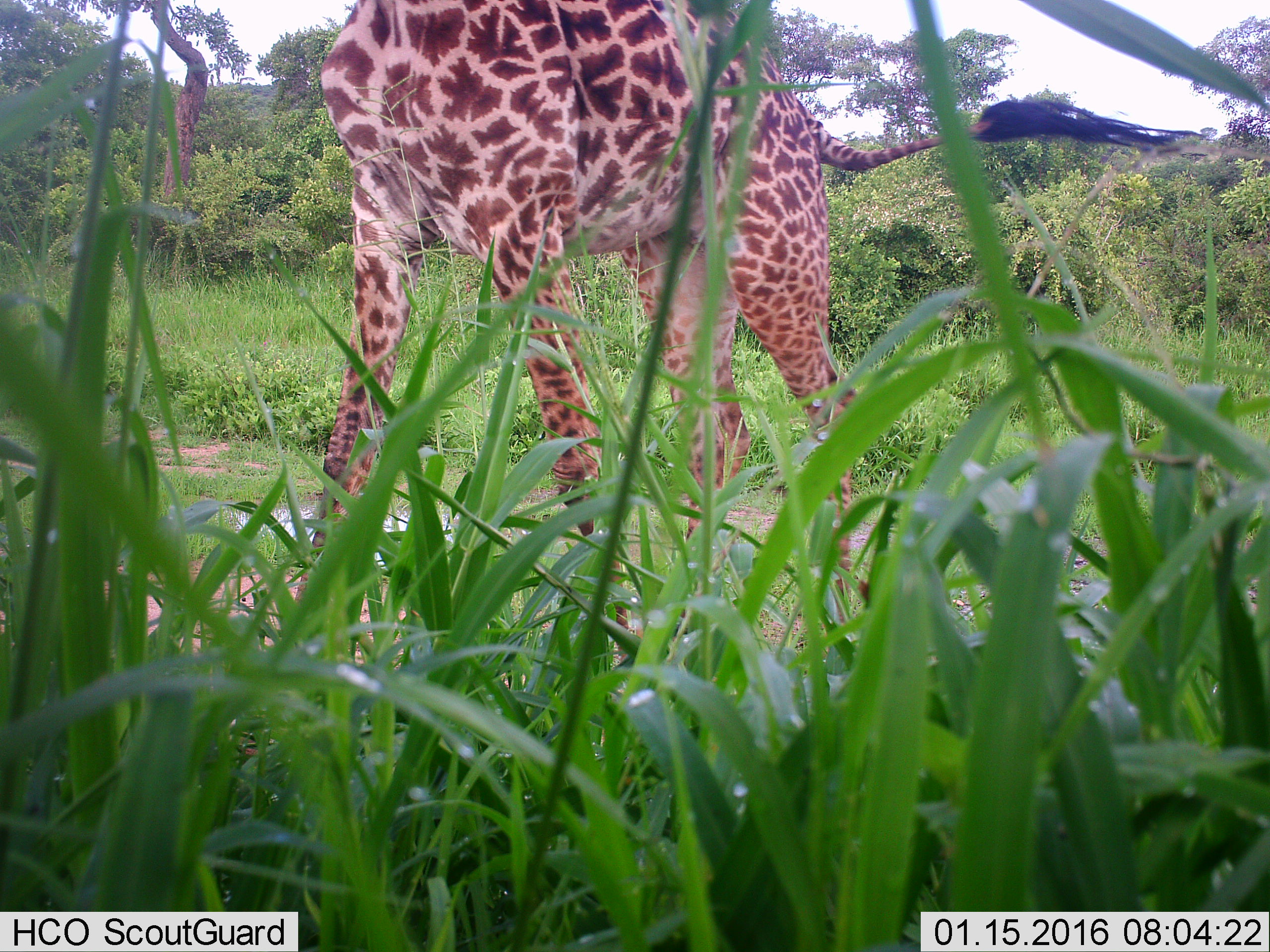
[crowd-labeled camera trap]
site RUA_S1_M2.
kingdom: Animalia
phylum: Chordata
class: Mammalia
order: Artiodactyla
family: Giraffidae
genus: Giraffa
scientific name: Giraffa camelopardalis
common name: giraffe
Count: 1.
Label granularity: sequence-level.